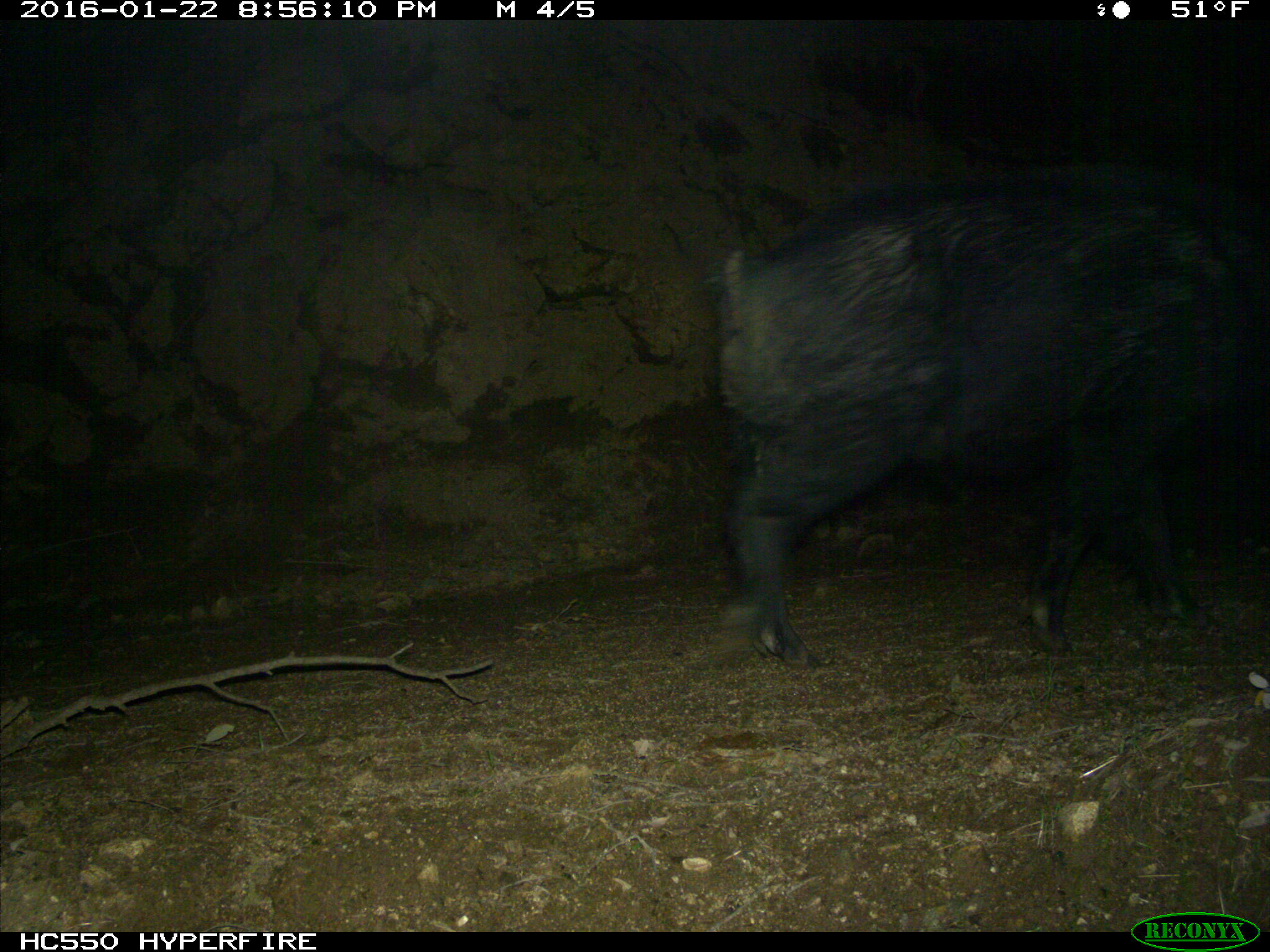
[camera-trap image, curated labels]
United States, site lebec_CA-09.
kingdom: Animalia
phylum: Chordata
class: Mammalia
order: Artiodactyla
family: Suidae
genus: Sus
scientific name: Sus scrofa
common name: wild boar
Sus scrofa (wild boar).